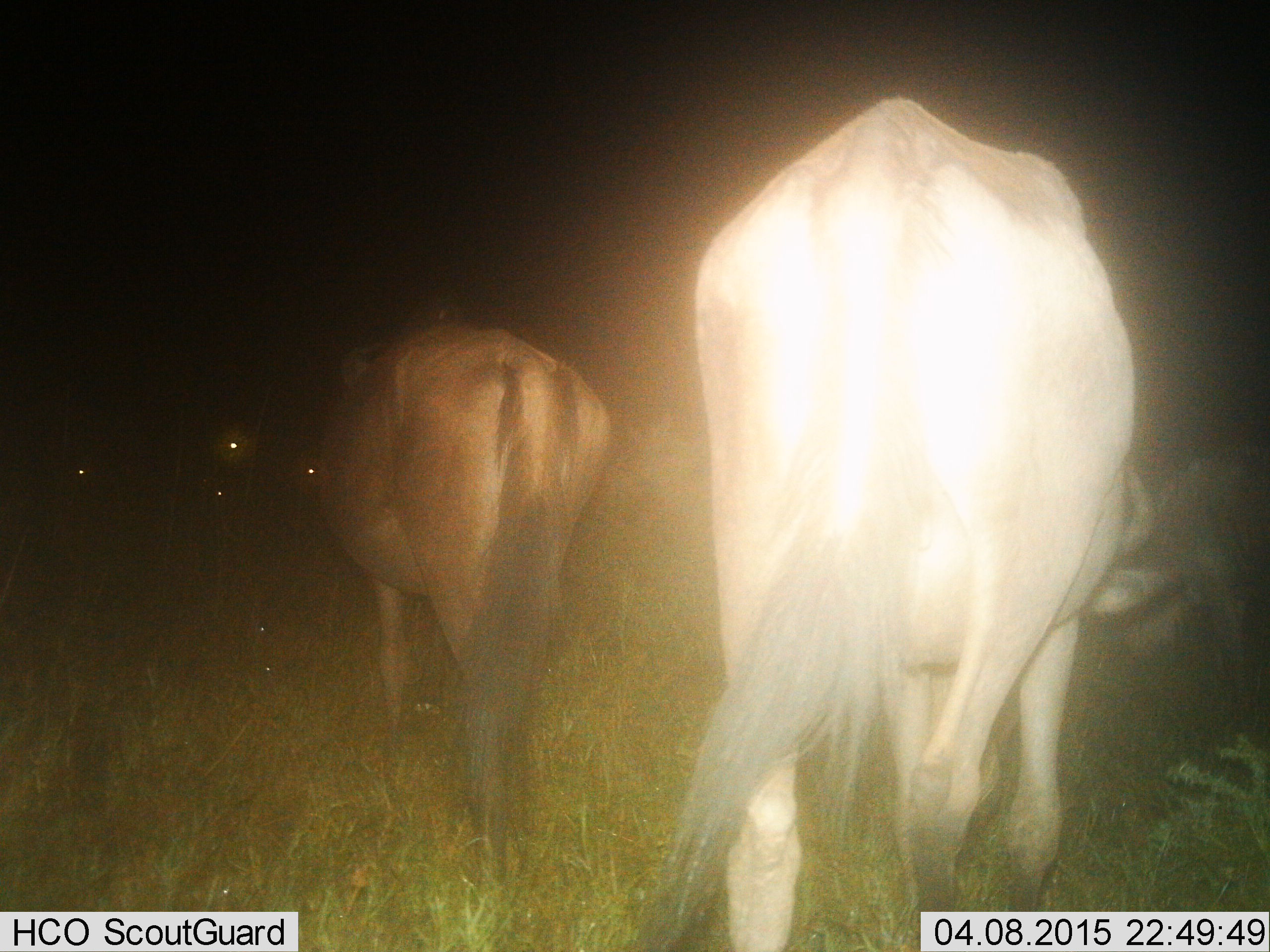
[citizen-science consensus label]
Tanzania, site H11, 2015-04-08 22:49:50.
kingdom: Animalia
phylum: Chordata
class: Mammalia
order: Artiodactyla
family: Bovidae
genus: Connochaetes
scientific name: Connochaetes taurinus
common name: blue wildebeest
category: wildebeest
Wildebeest (blue wildebeest) (Connochaetes taurinus), count 3. Behavior (volunteer vote fractions): standing 20%, resting 0%, moving 90%, interacting 0%. Young present (vote fraction): 0%. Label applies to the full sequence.